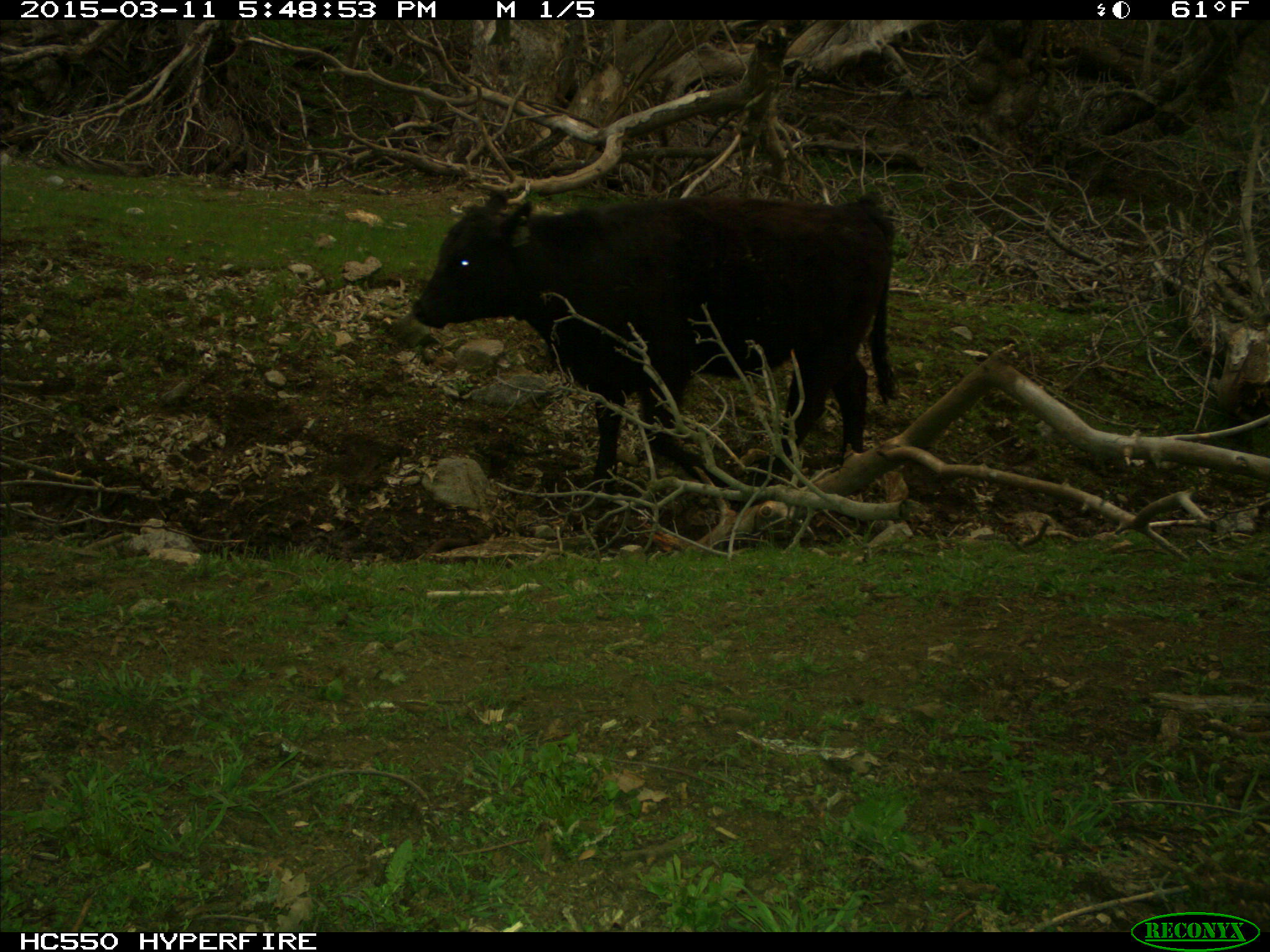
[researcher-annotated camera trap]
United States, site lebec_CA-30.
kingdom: Animalia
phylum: Chordata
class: Mammalia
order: Artiodactyla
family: Bovidae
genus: Bos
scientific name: Bos taurus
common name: domestic cow